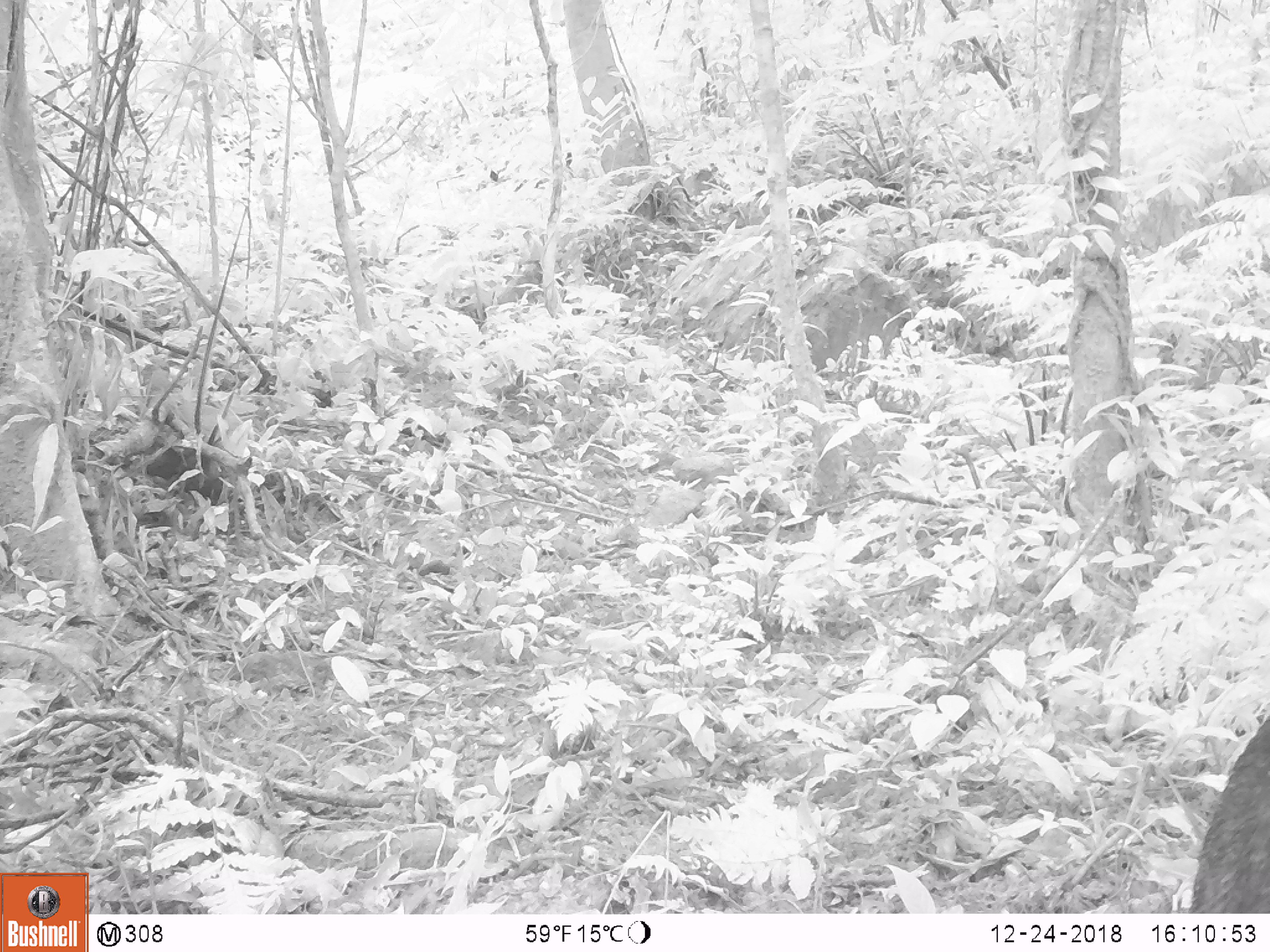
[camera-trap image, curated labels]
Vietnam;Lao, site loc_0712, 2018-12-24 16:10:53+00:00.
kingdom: Animalia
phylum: Chordata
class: Mammalia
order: Artiodactyla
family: Suidae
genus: Sus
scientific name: Sus scrofa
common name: eurasian wild pig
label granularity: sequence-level